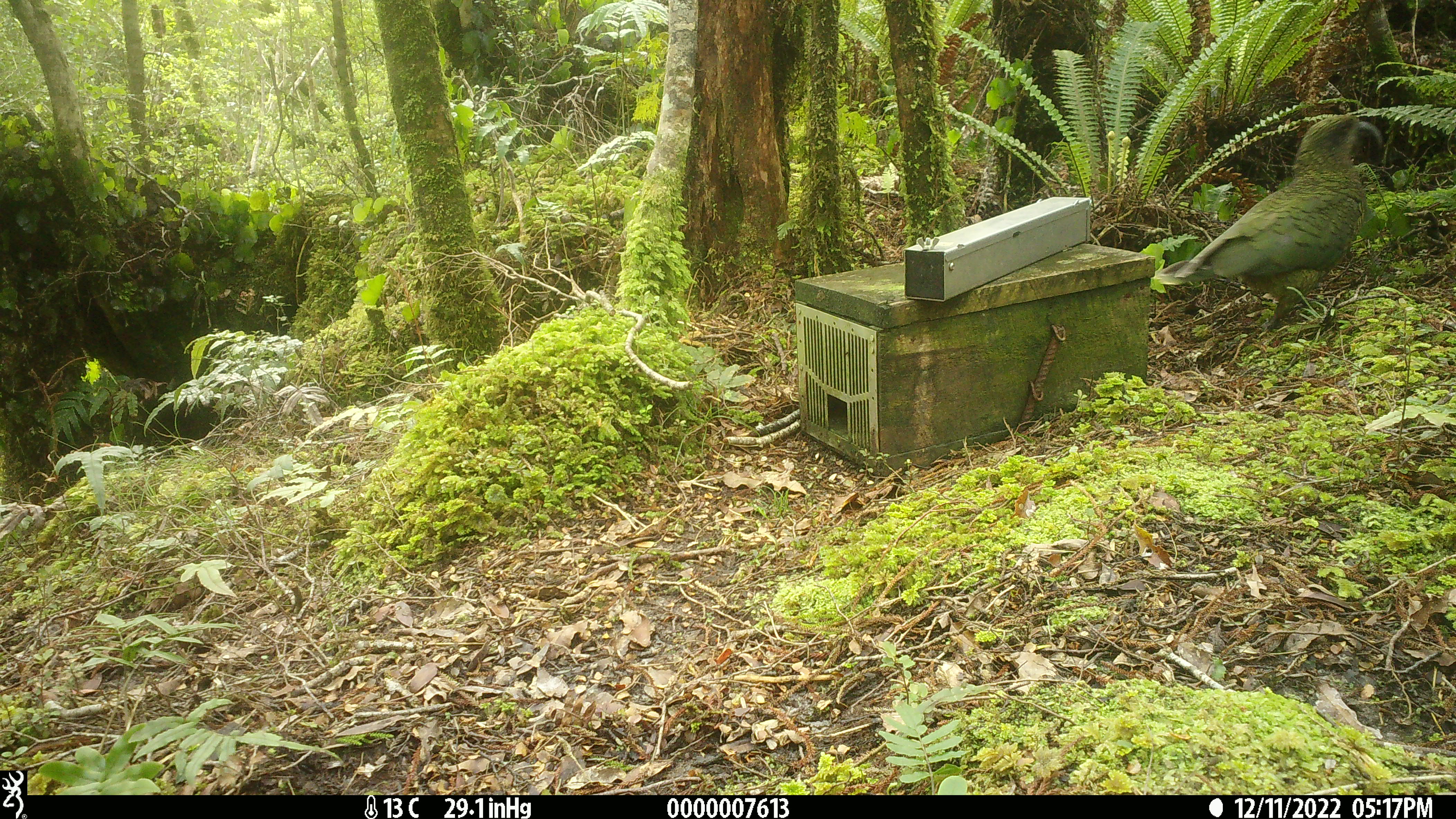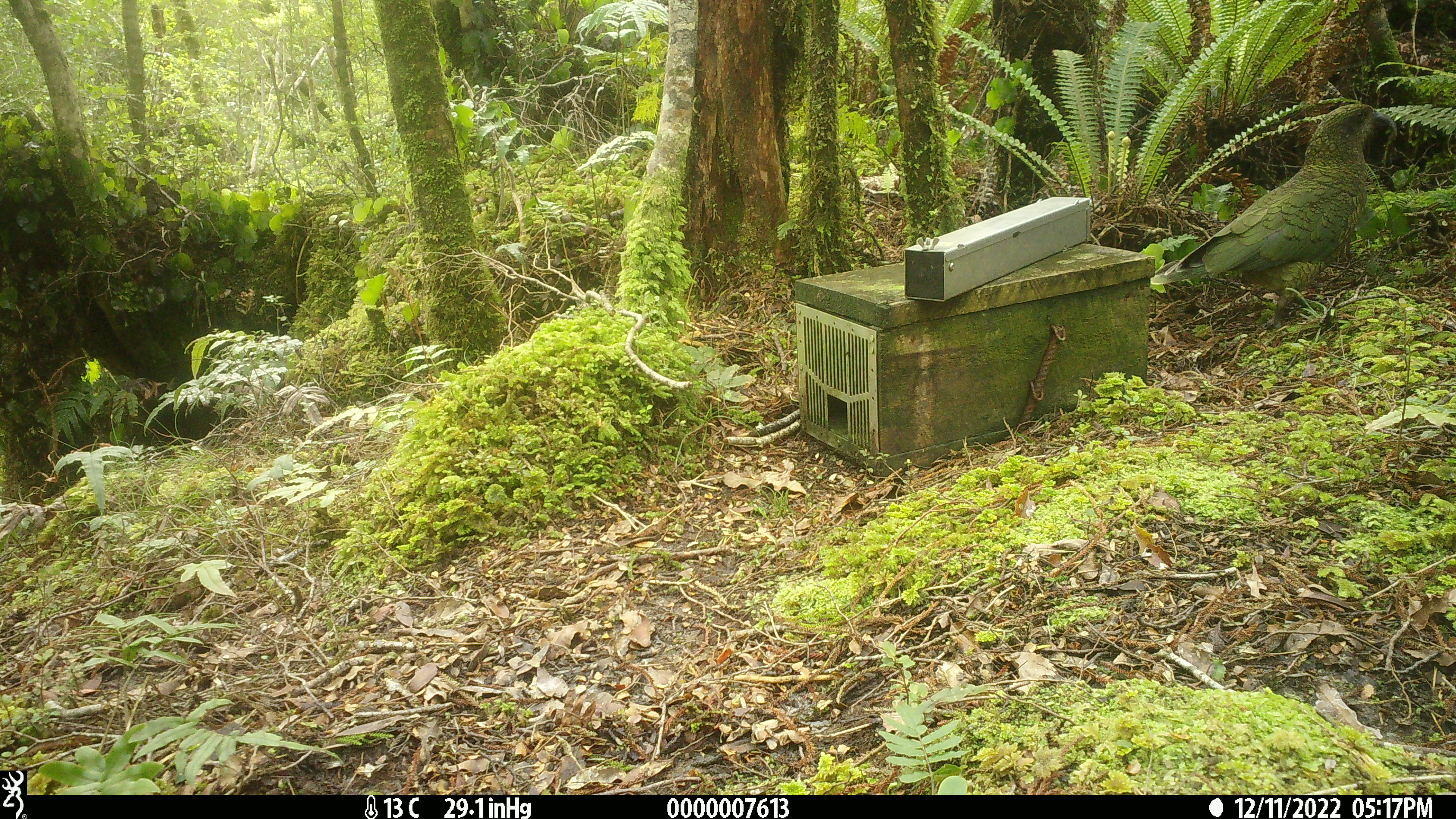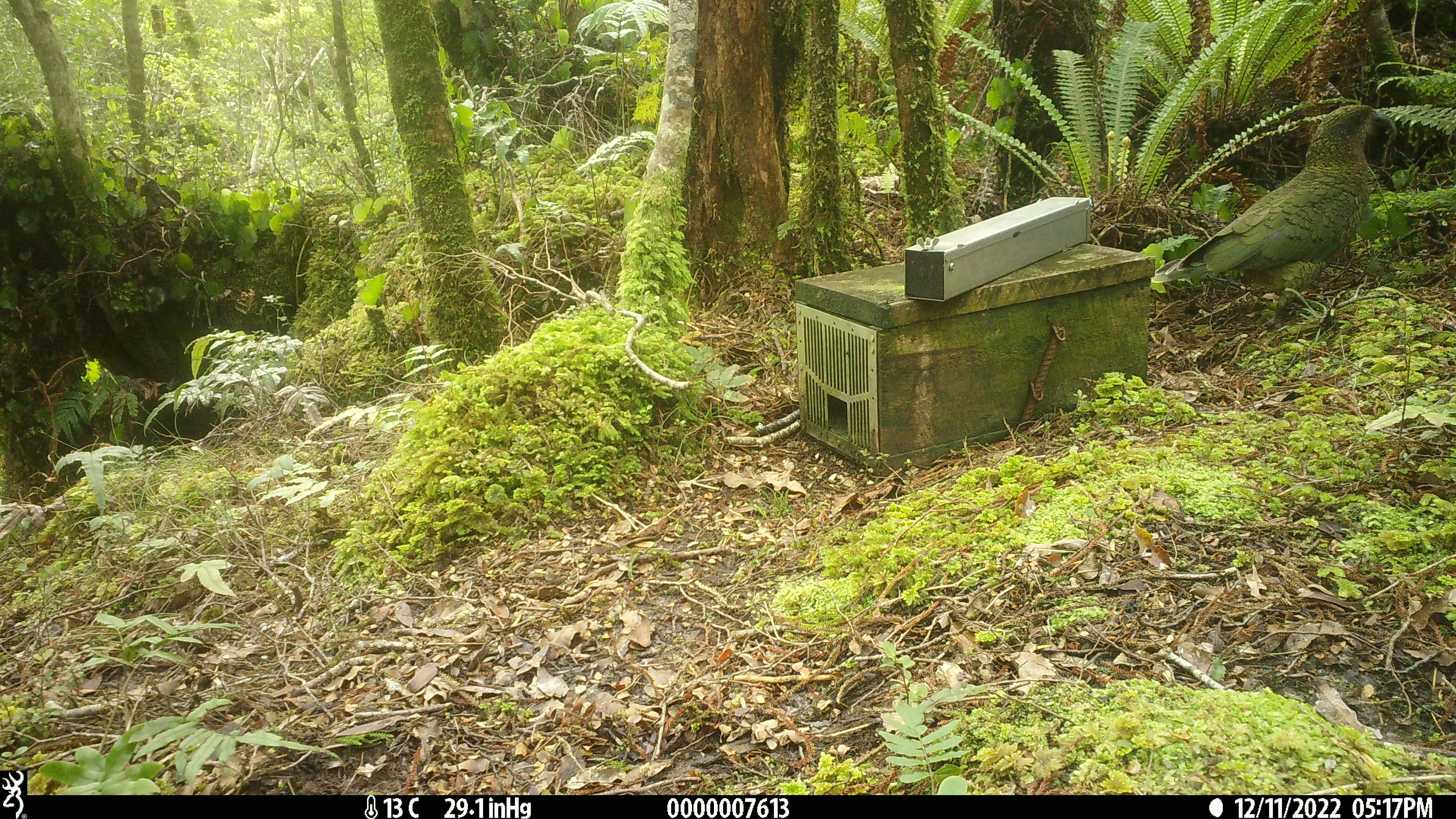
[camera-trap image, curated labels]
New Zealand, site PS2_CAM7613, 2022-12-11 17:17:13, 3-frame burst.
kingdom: Animalia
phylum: Chordata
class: Aves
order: Psittaciformes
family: Strigopidae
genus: Nestor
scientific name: Nestor notabilis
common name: kea